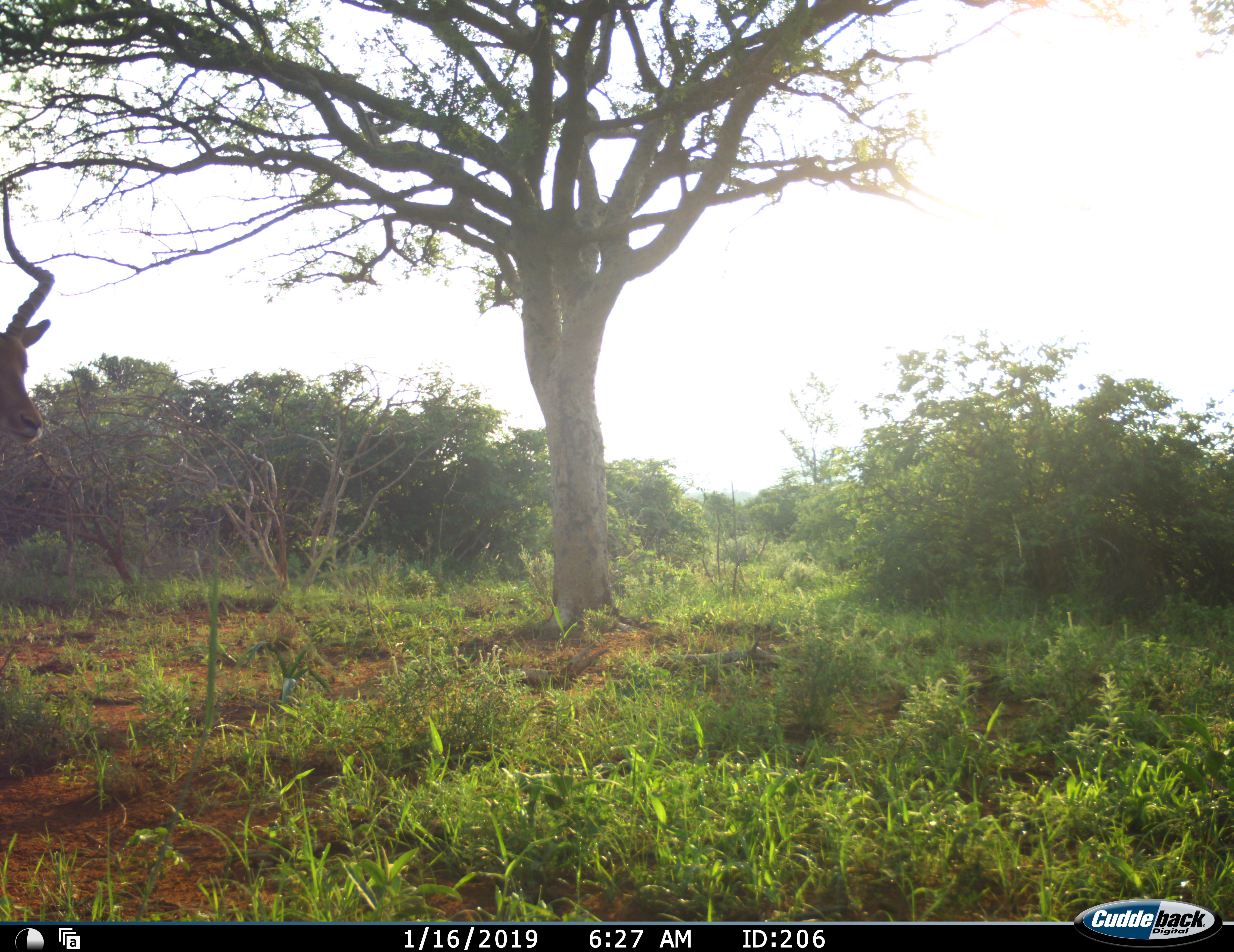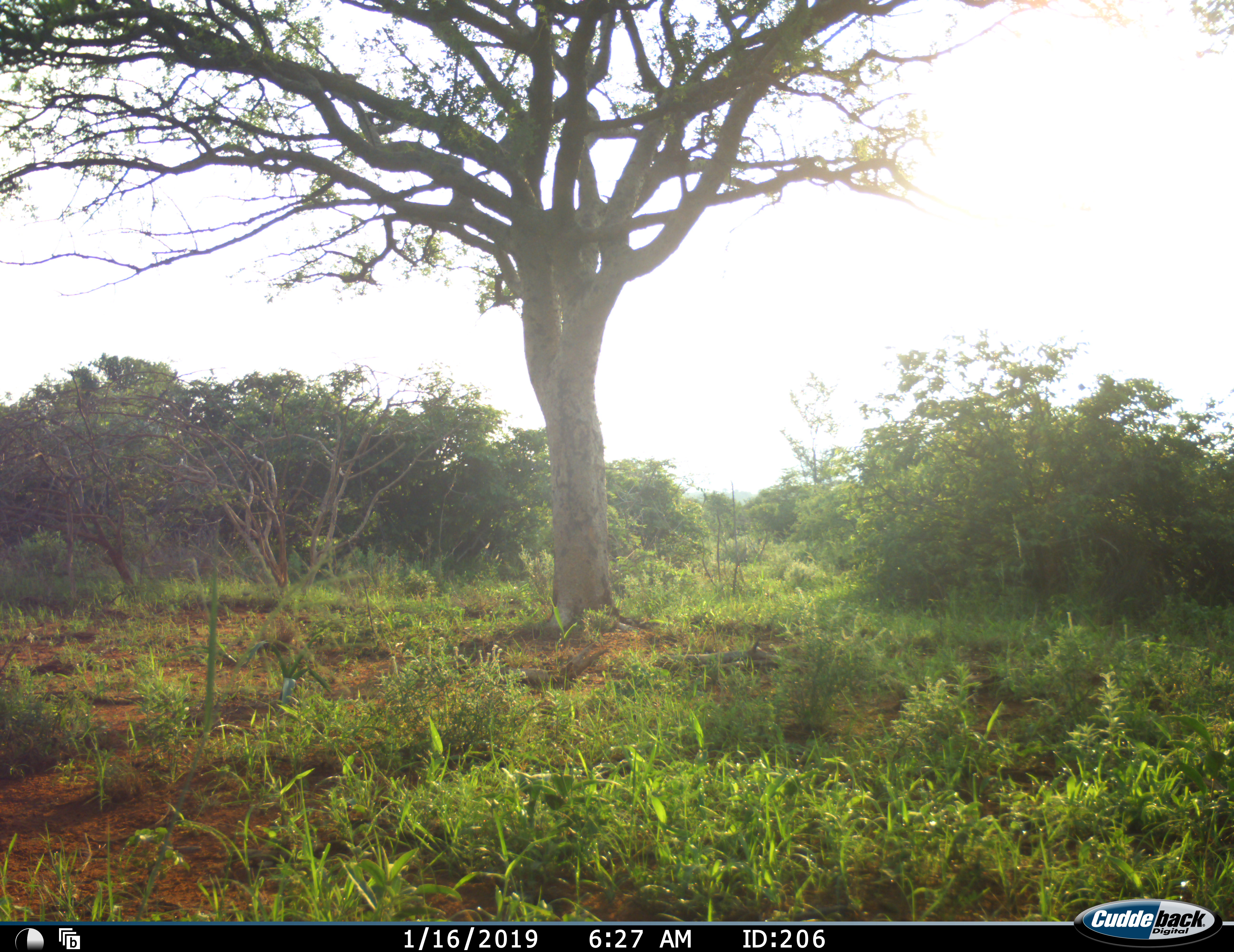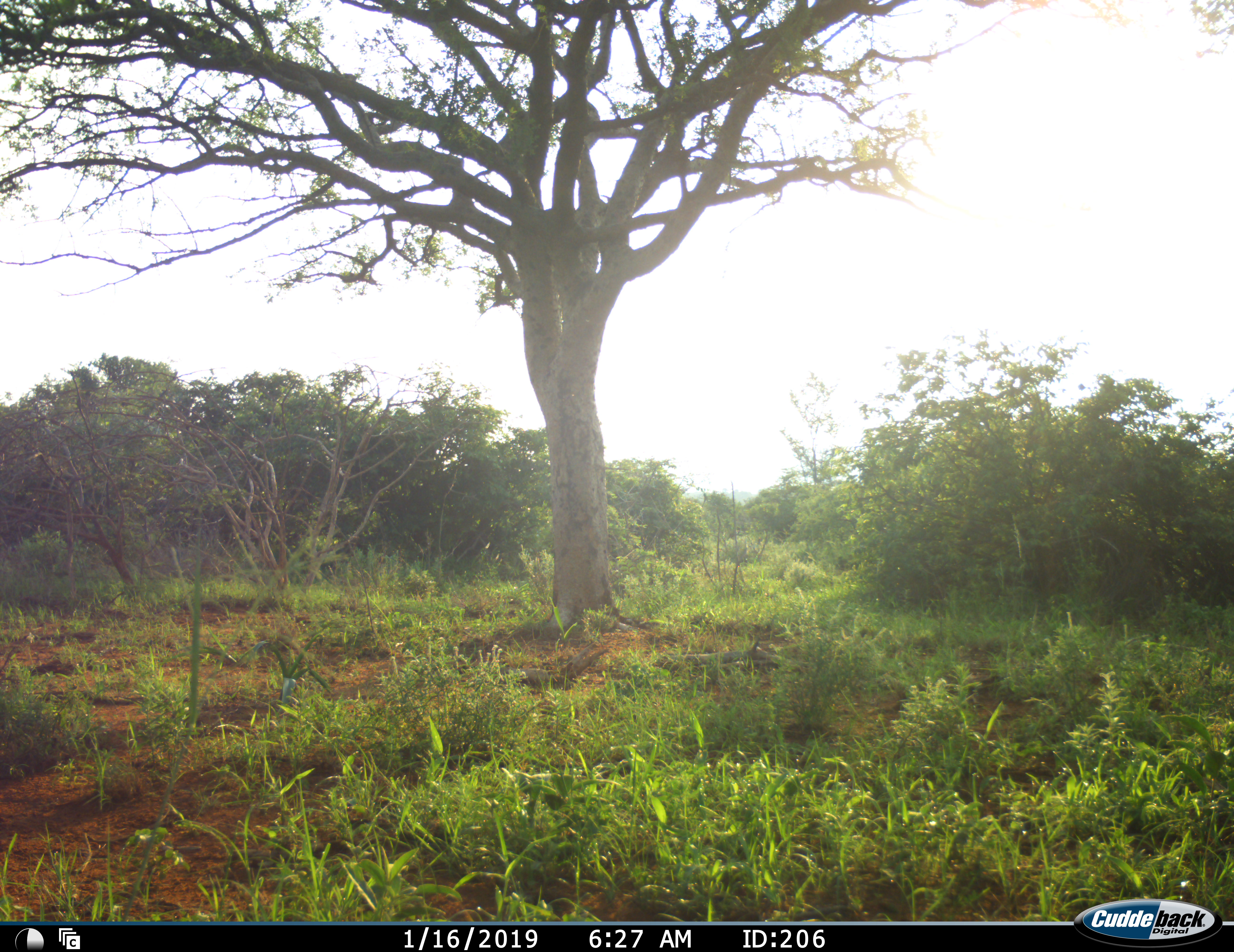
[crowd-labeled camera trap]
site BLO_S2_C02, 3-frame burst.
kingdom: Animalia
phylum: Chordata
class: Mammalia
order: Artiodactyla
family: Bovidae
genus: Aepyceros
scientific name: Aepyceros melampus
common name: impala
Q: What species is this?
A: Impala (Aepyceros melampus).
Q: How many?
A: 1.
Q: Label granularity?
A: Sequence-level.